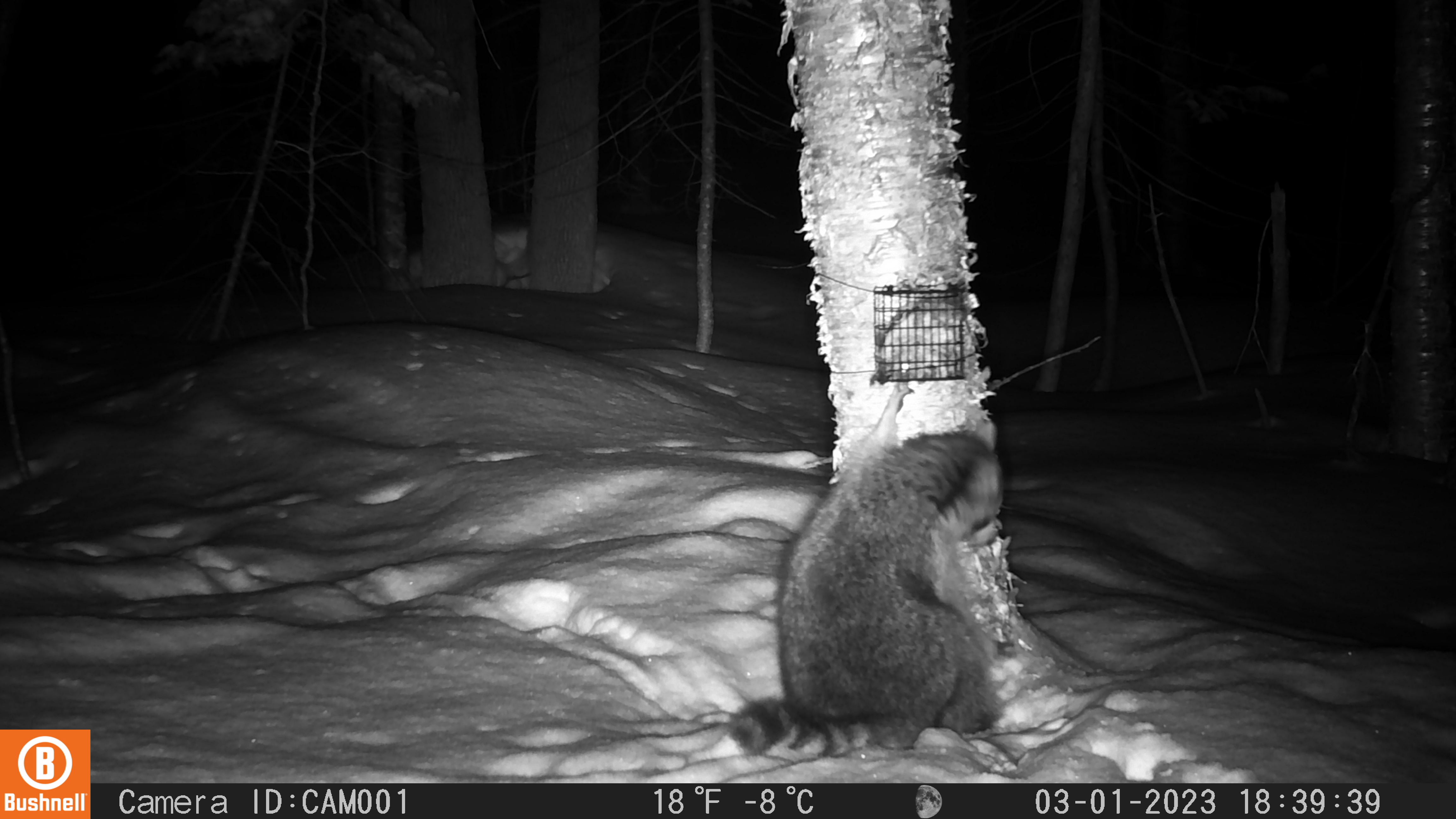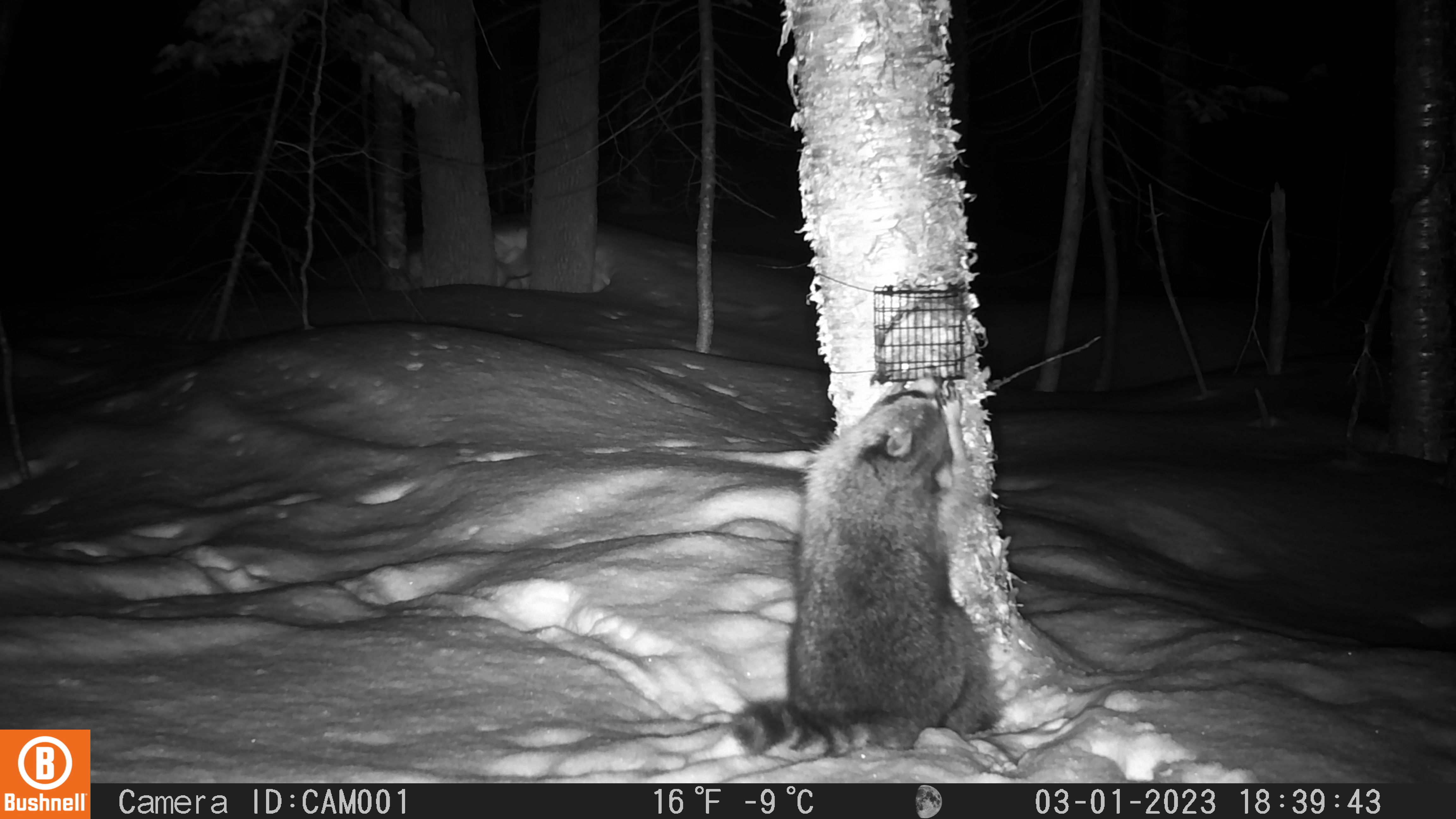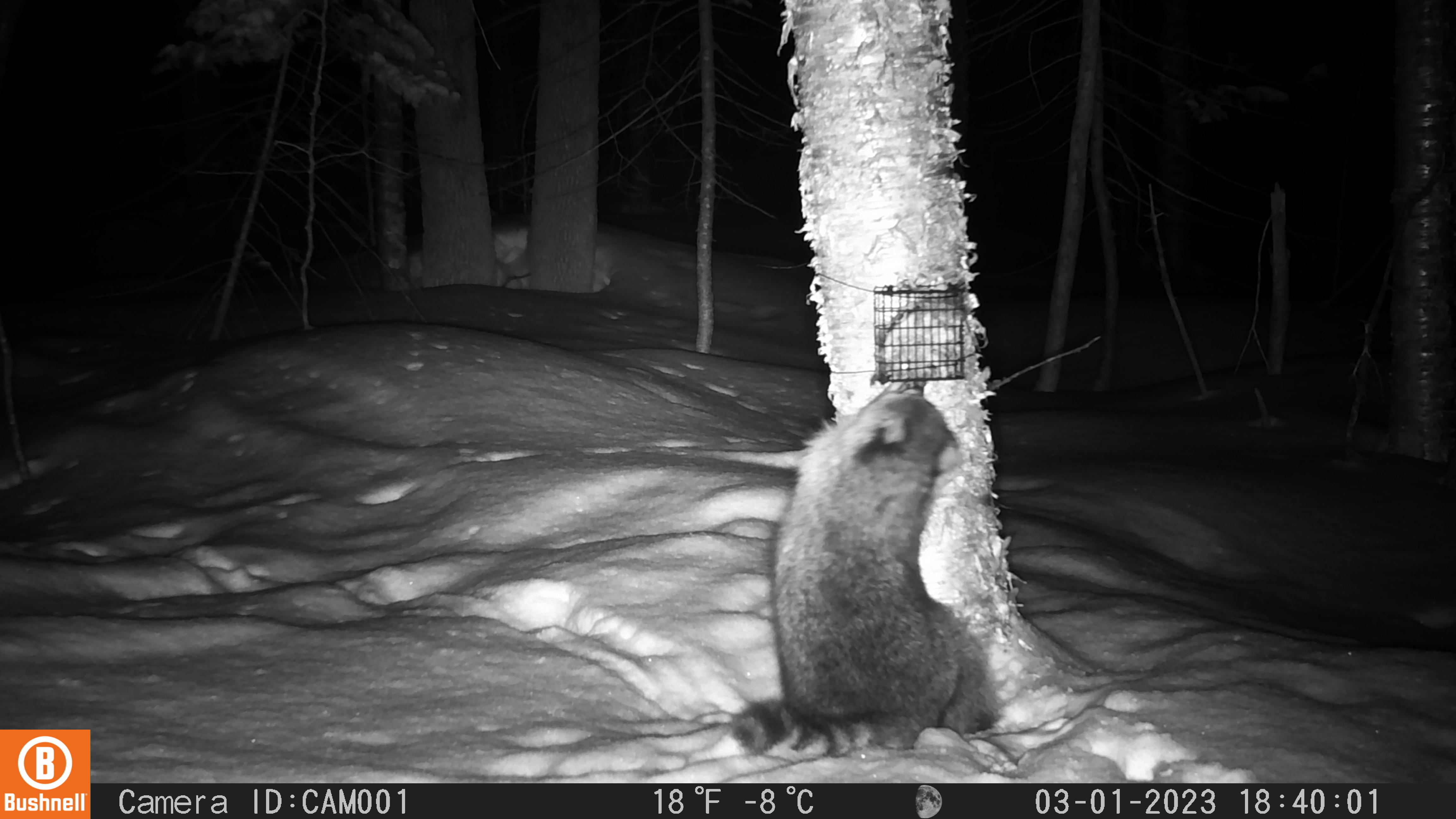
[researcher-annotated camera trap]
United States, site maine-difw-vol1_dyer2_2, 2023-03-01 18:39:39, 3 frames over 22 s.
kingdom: Animalia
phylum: Chordata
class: Mammalia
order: Carnivora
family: Procyonidae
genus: Procyon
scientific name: Procyon lotor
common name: raccoon